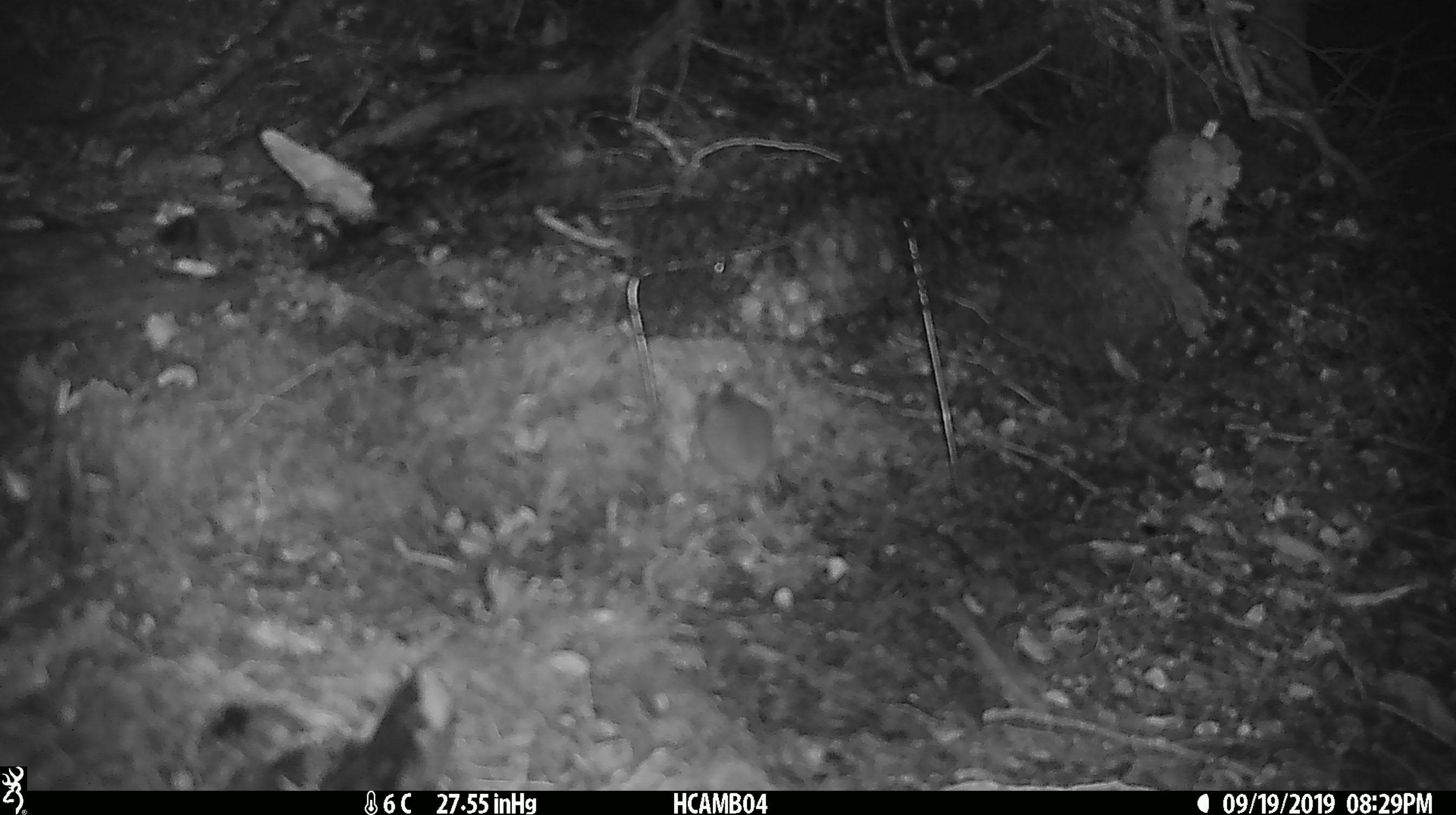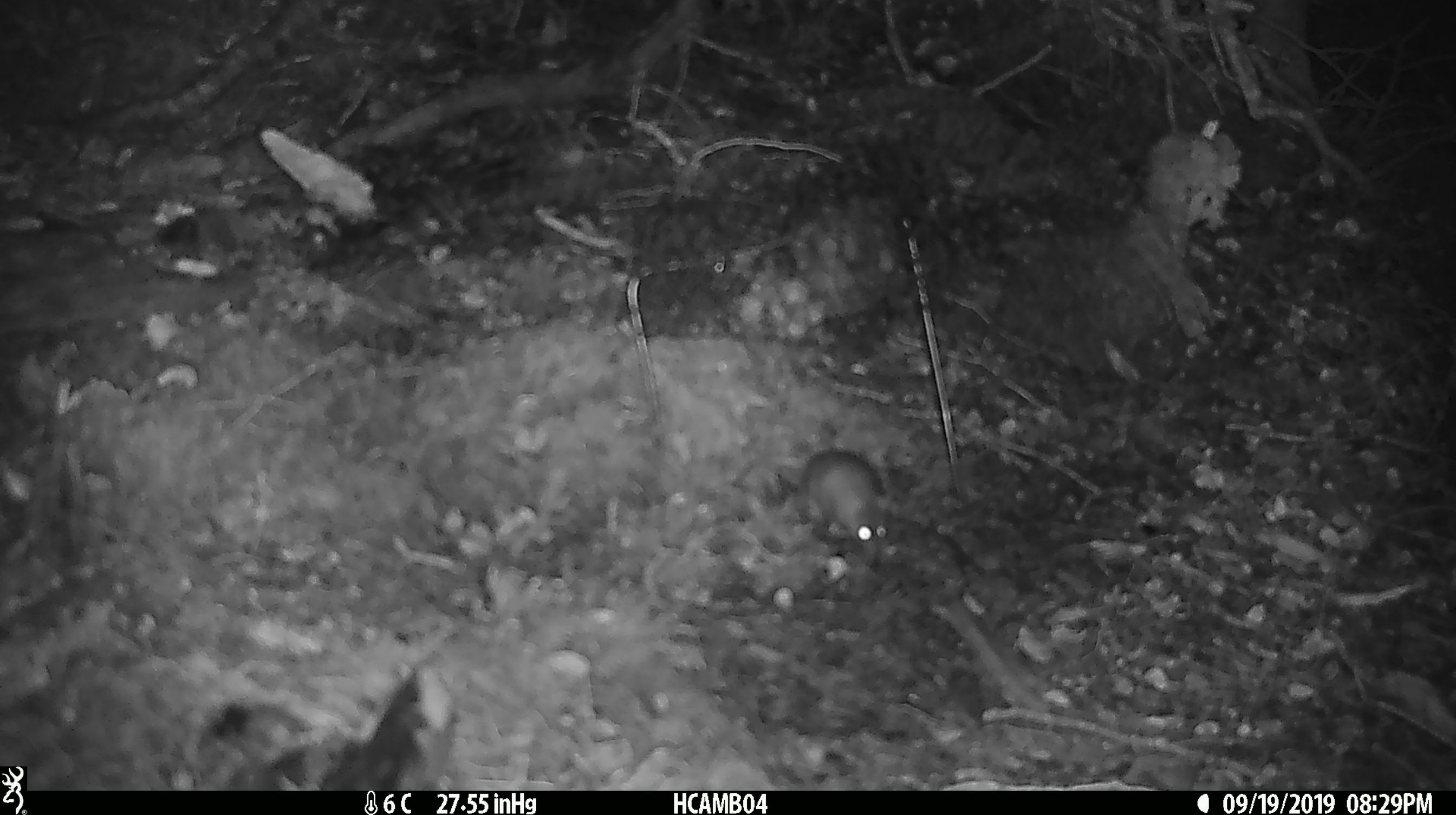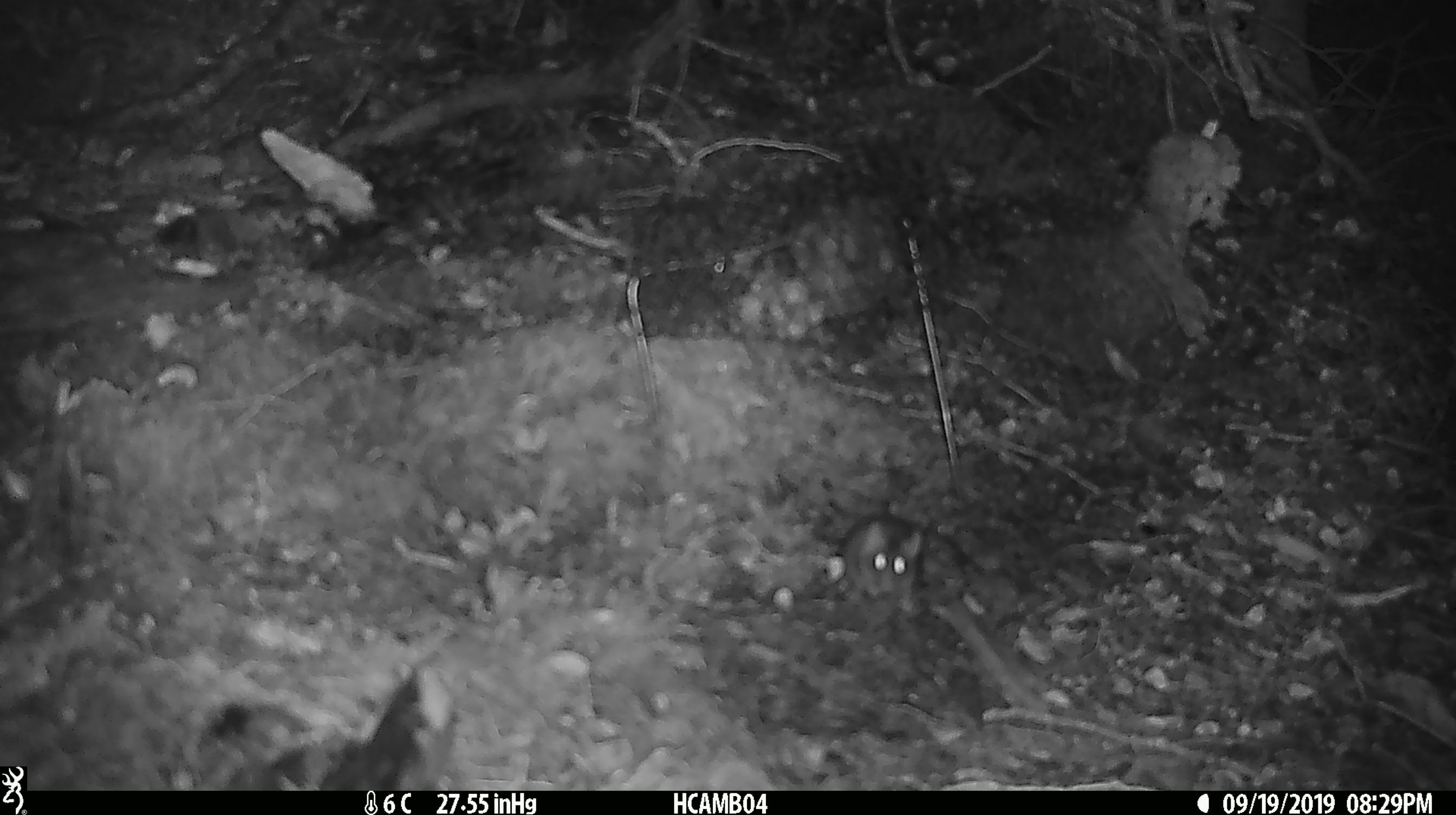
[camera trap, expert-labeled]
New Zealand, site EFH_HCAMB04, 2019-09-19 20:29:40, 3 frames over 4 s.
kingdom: Animalia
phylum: Chordata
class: Mammalia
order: Rodentia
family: Muridae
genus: Mus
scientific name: Mus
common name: mouse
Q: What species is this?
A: Mouse (Mus).